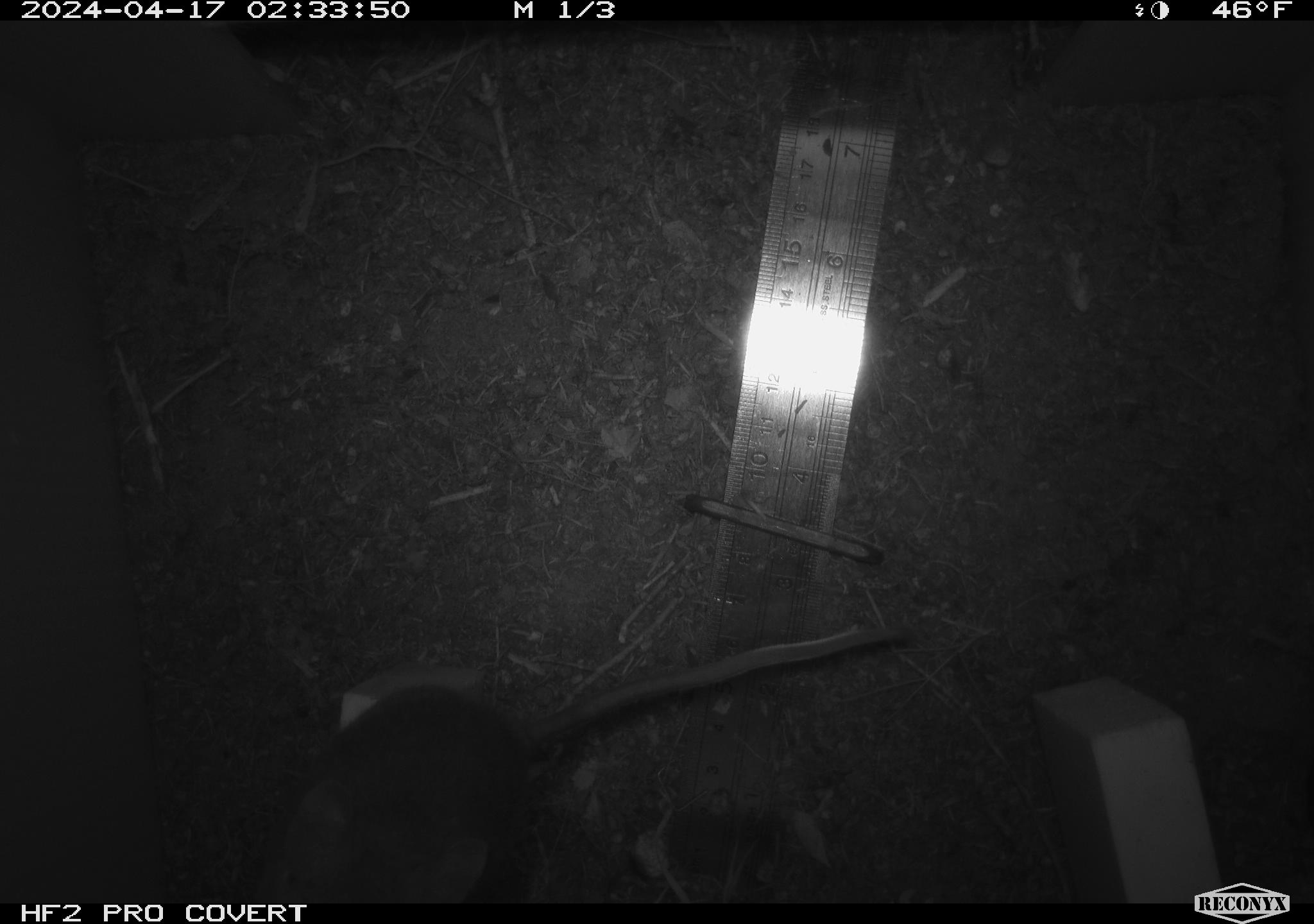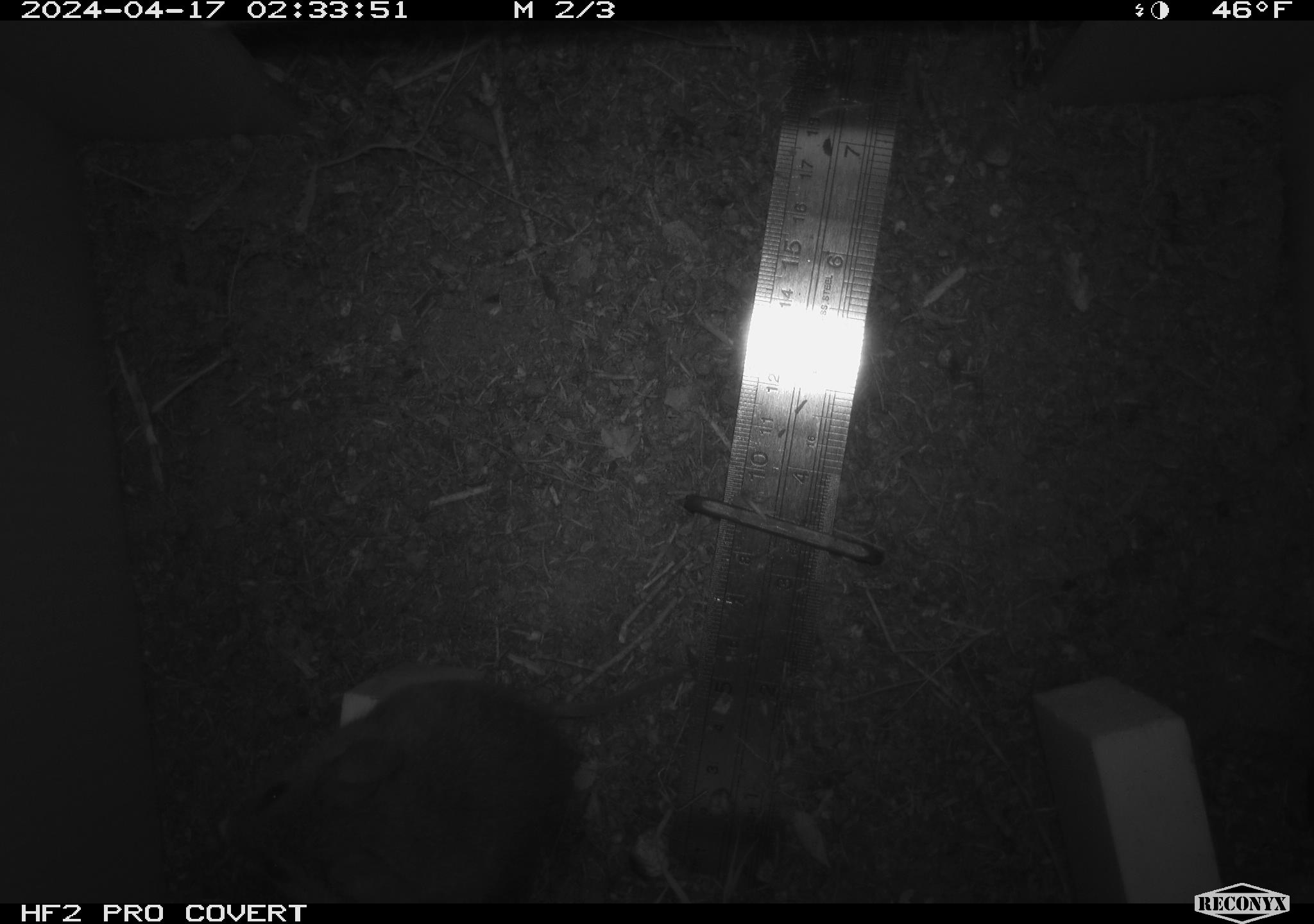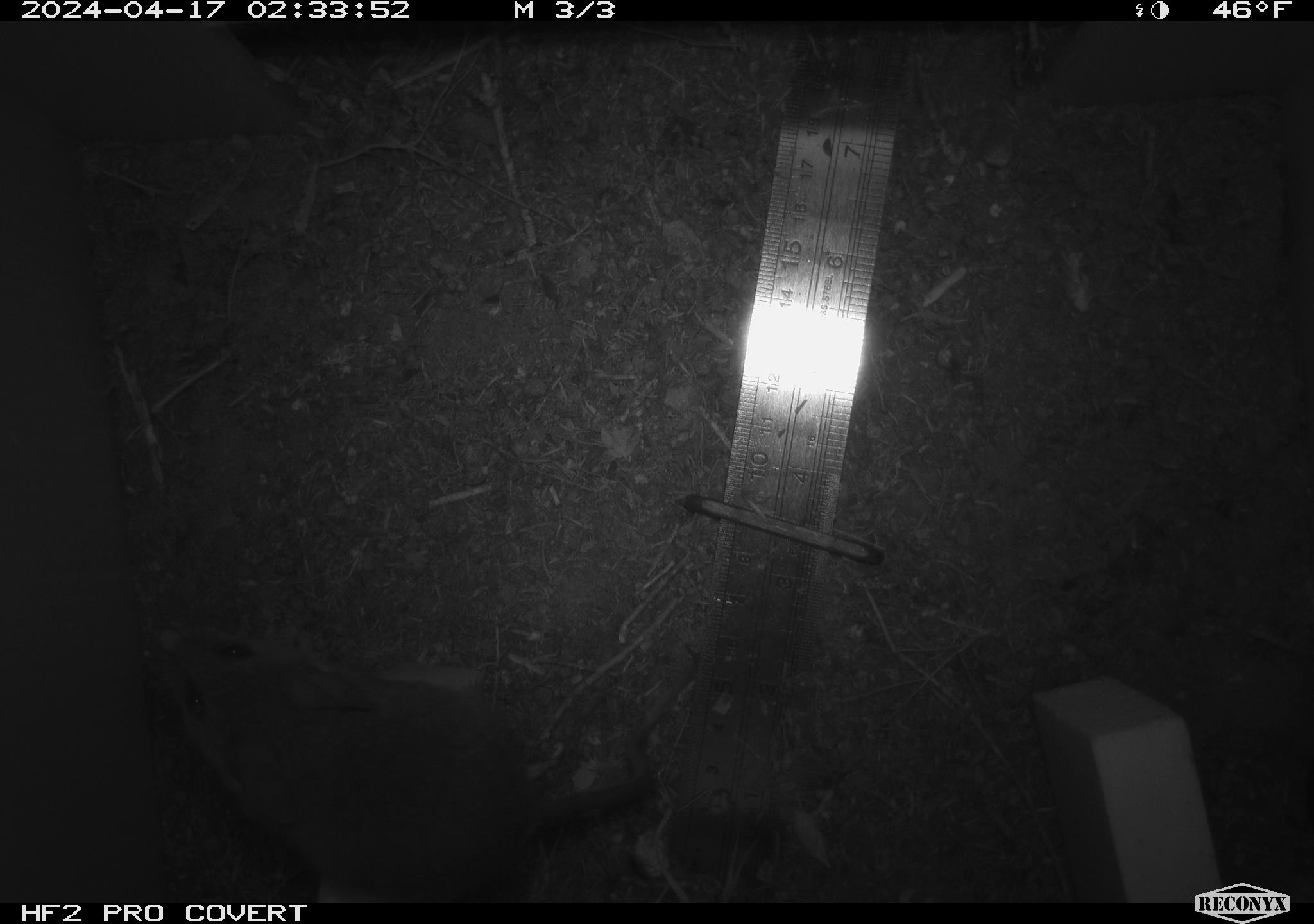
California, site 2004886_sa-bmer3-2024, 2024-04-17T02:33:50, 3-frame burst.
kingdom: Animalia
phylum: Chordata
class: Mammalia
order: Rodentia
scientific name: Rodentia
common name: woodrat or rat or mouse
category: woodrat or rat or mouse species